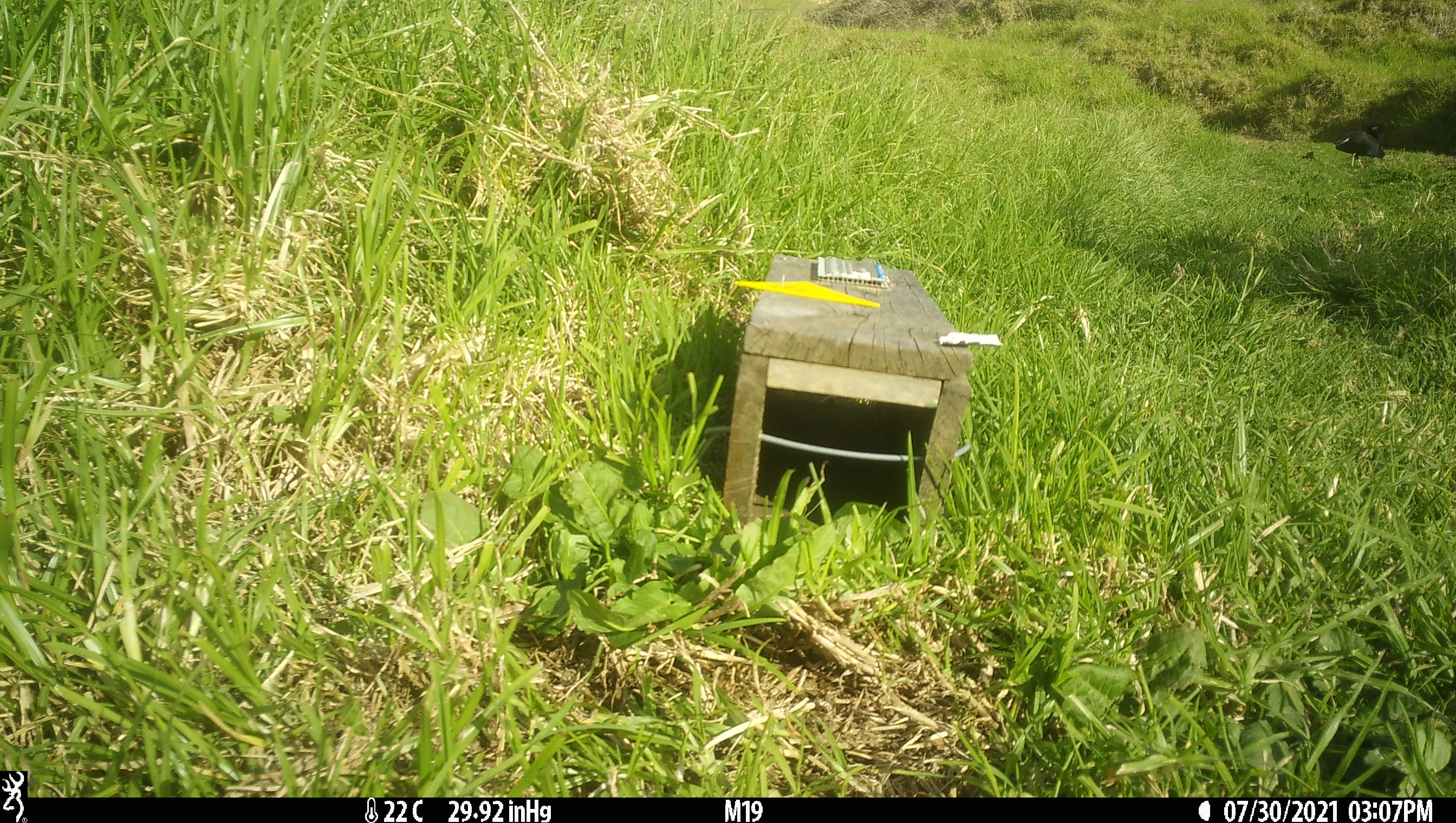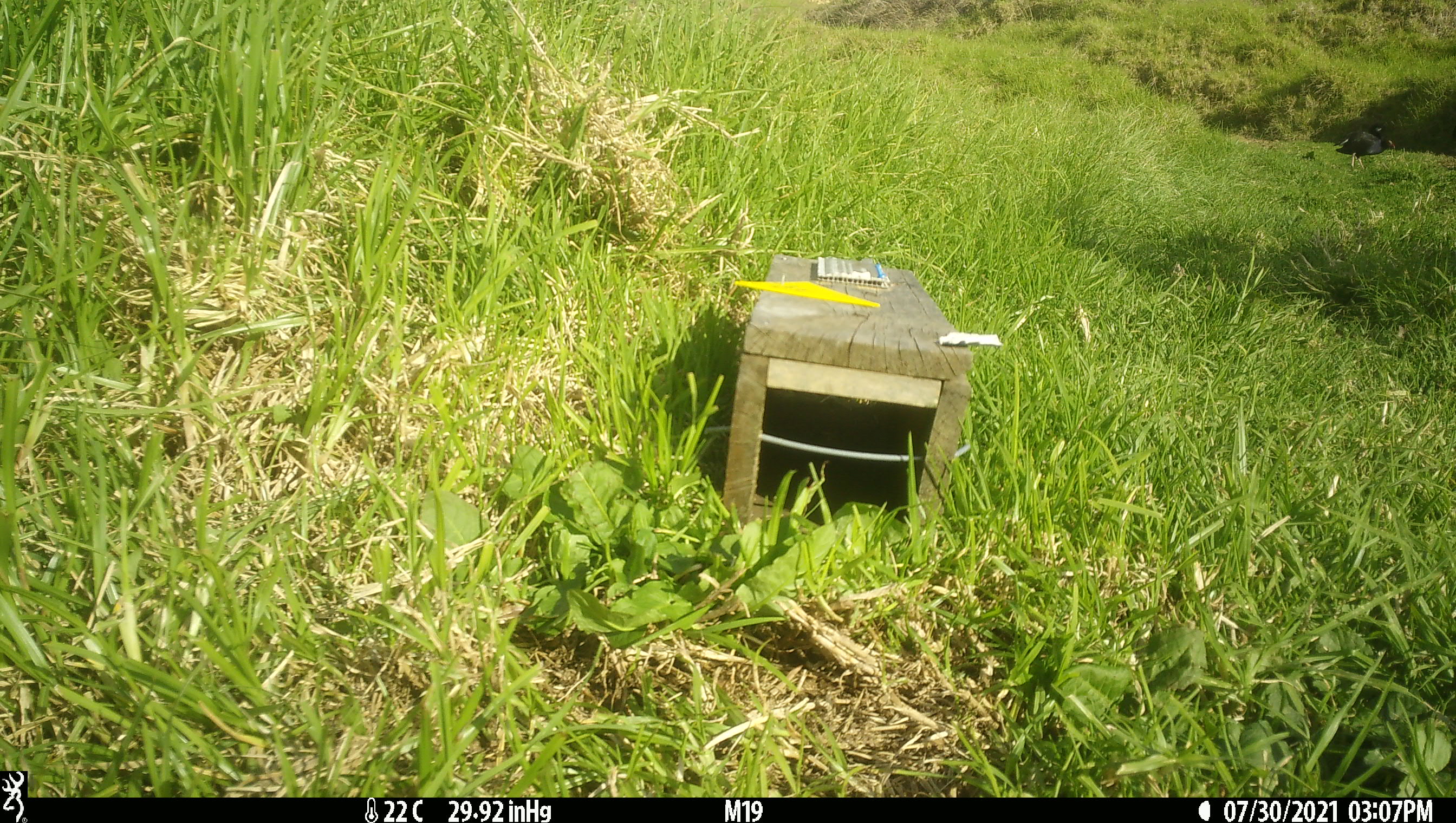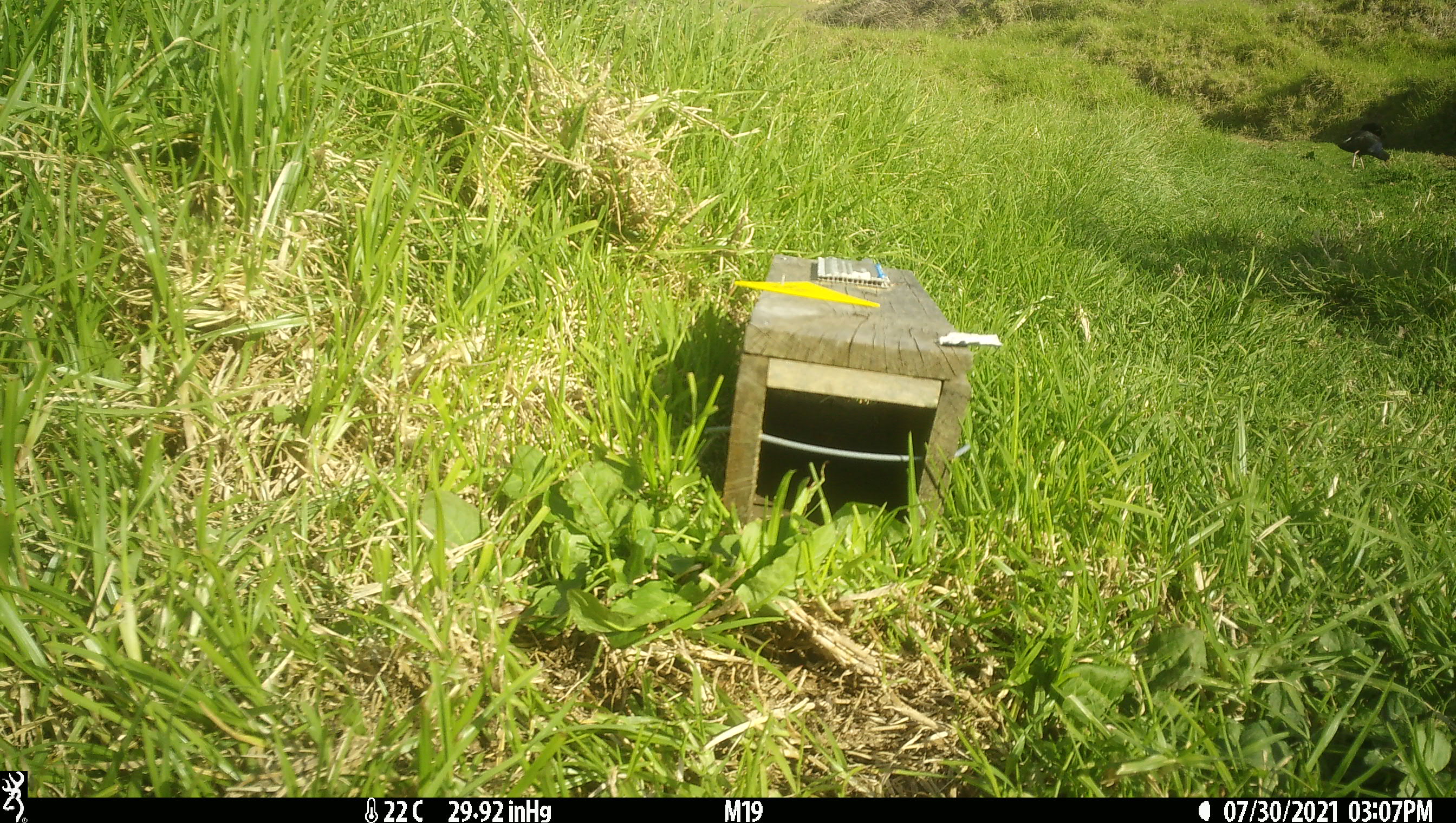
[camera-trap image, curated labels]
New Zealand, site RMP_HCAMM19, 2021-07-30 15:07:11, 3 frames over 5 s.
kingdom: Animalia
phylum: Chordata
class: Aves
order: Gruiformes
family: Rallidae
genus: Porphyrio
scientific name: Porphyrio melanotus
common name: australasian swamphen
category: pukeko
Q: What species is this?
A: Pukeko (australasian swamphen) (Porphyrio melanotus).